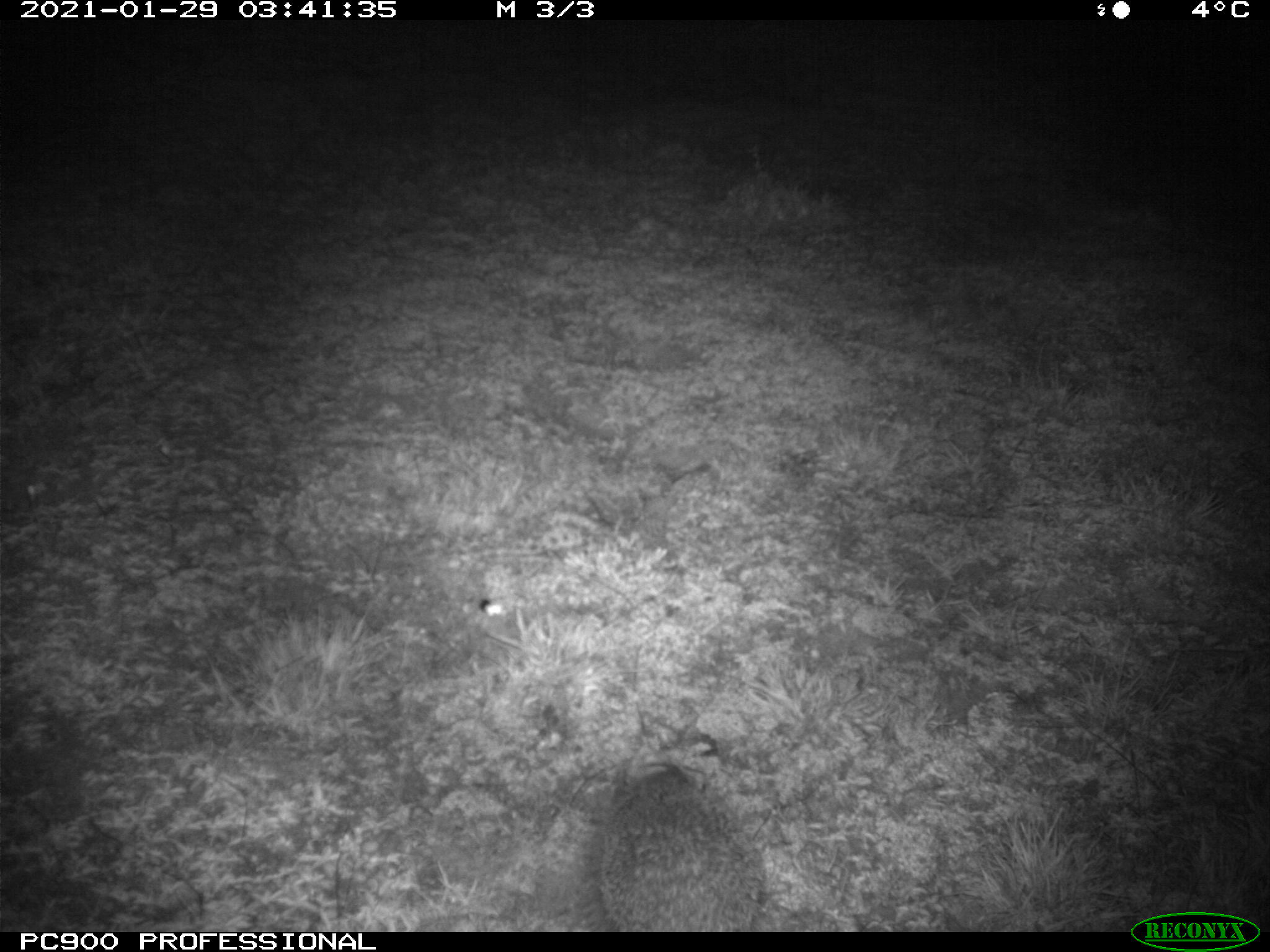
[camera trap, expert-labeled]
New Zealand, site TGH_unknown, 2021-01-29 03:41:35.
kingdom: Animalia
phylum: Chordata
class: Mammalia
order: Eulipotyphla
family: Erinaceidae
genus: Erinaceus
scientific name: Erinaceus europaeus europaeus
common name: european hedgehog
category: hedgehog